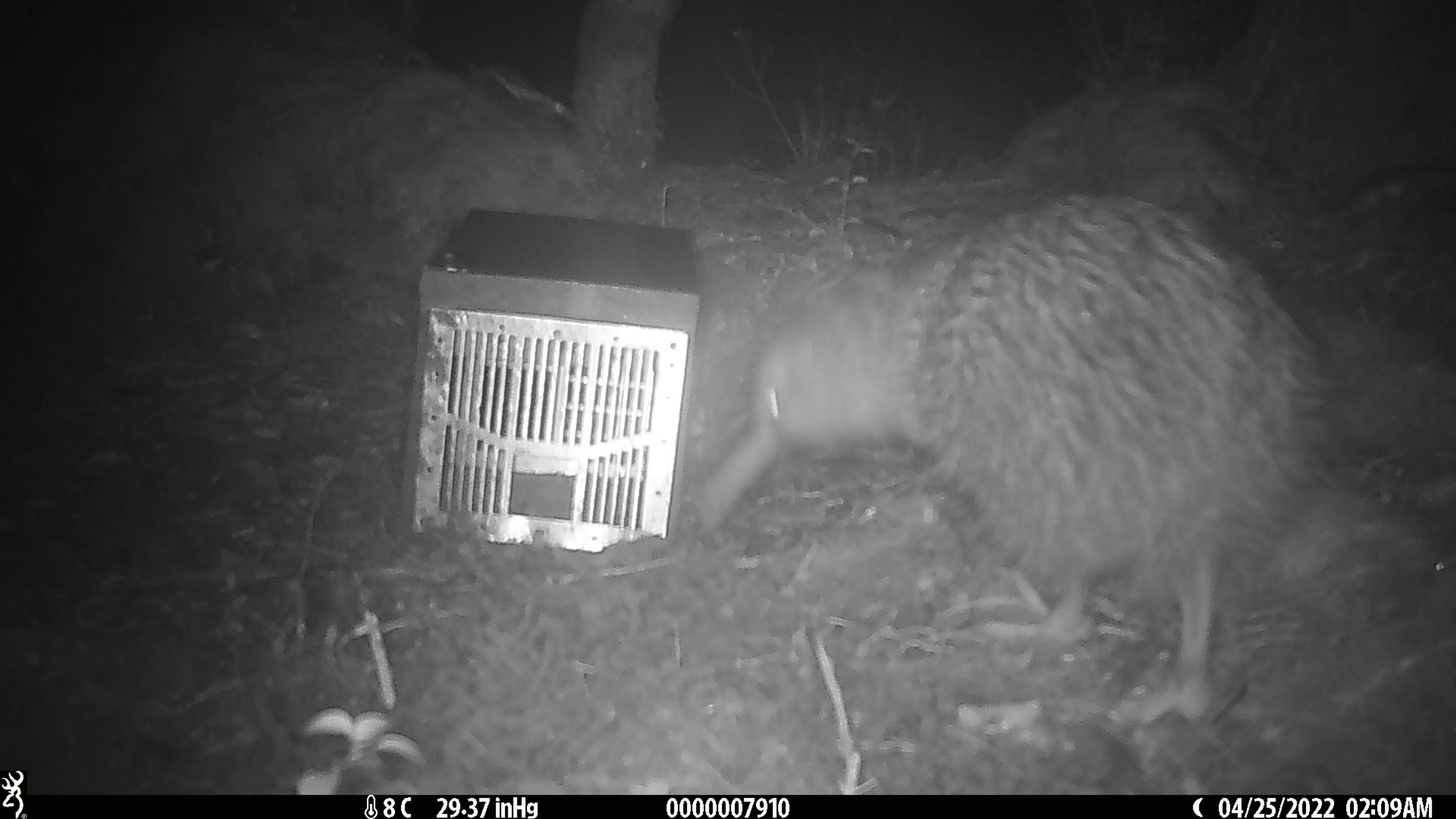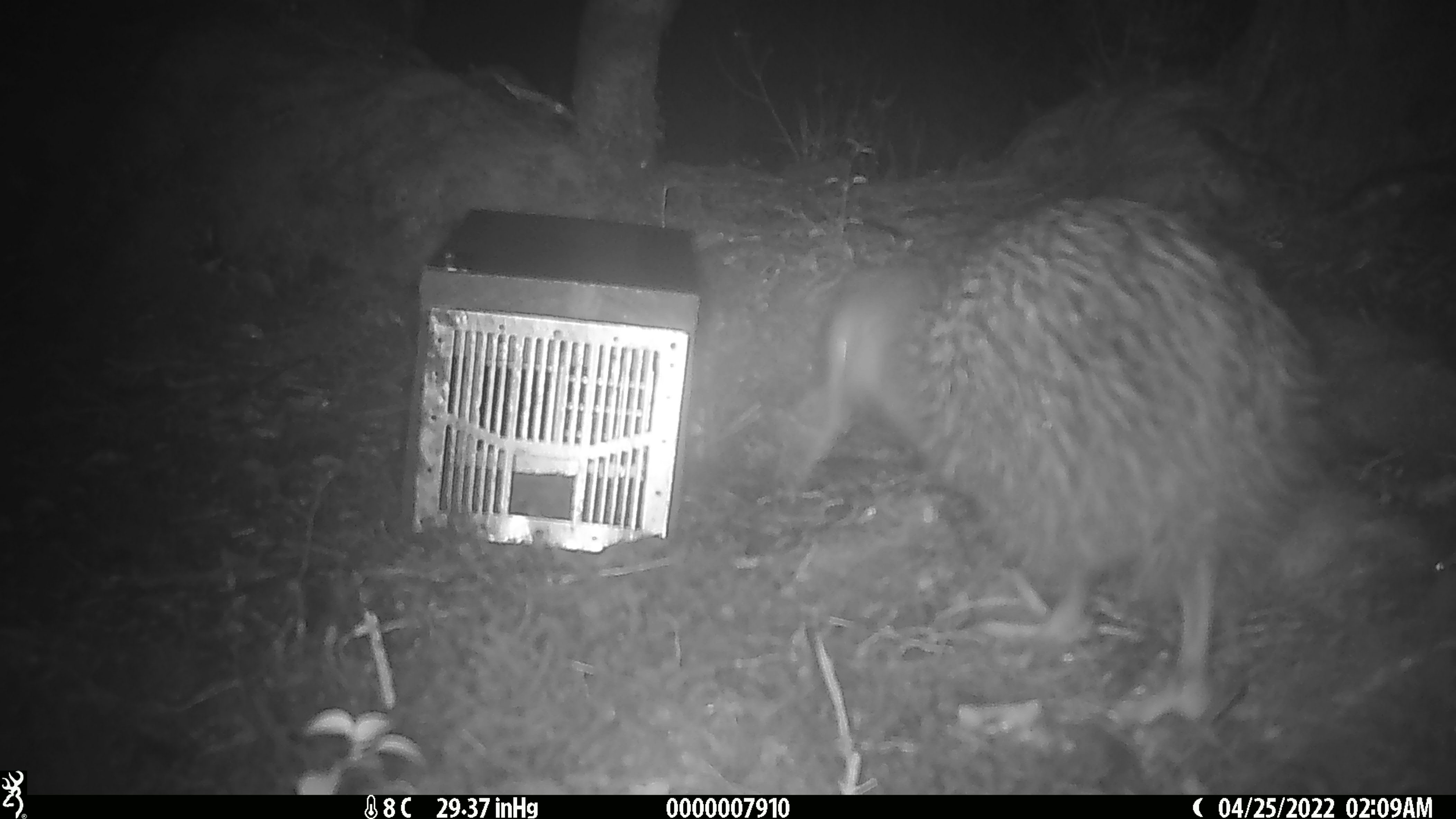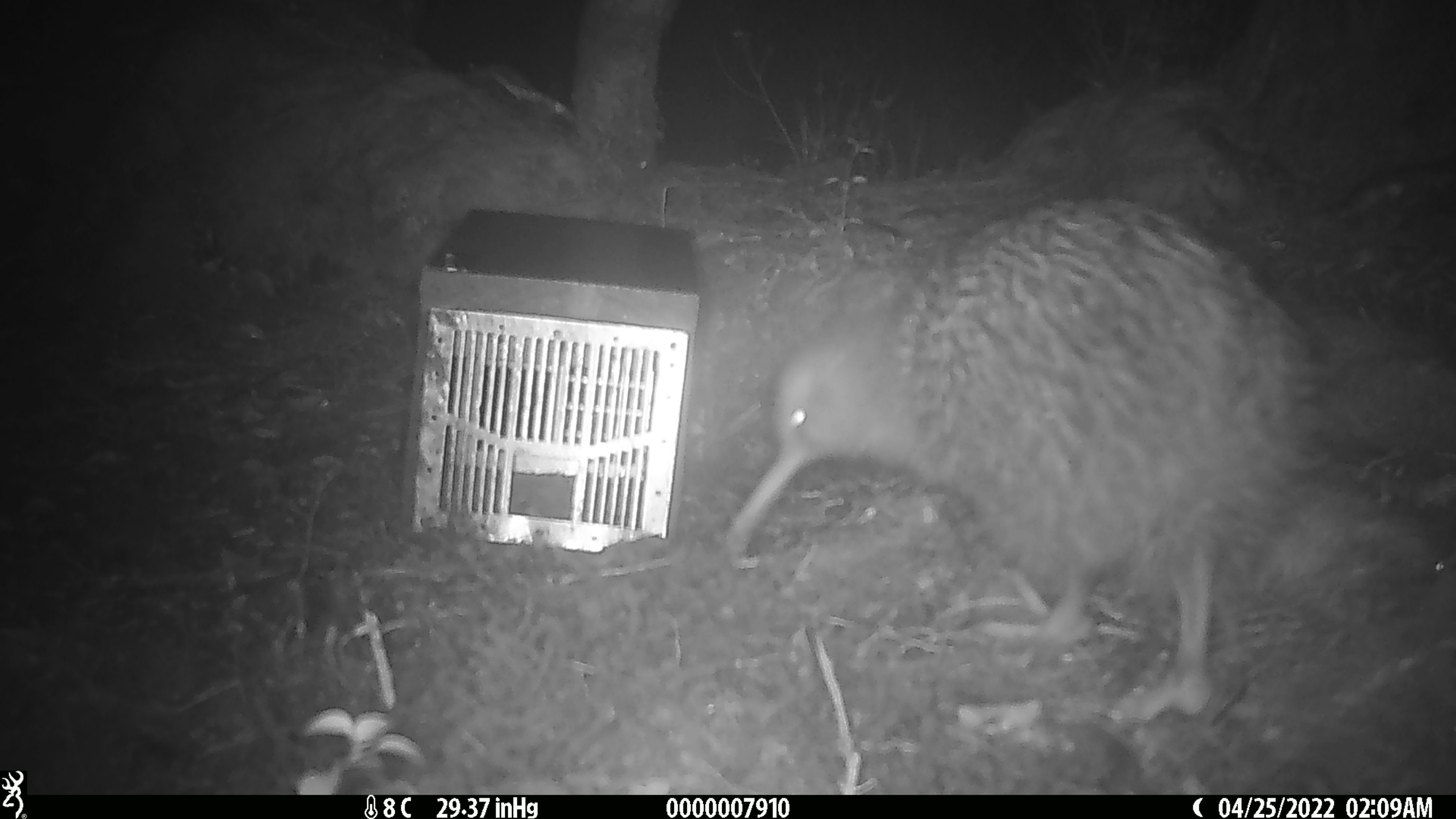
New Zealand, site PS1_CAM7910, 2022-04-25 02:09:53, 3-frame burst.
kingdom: Animalia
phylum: Chordata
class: Aves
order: Apterygiformes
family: Apterygidae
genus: Apteryx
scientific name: Apteryx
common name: kiwi